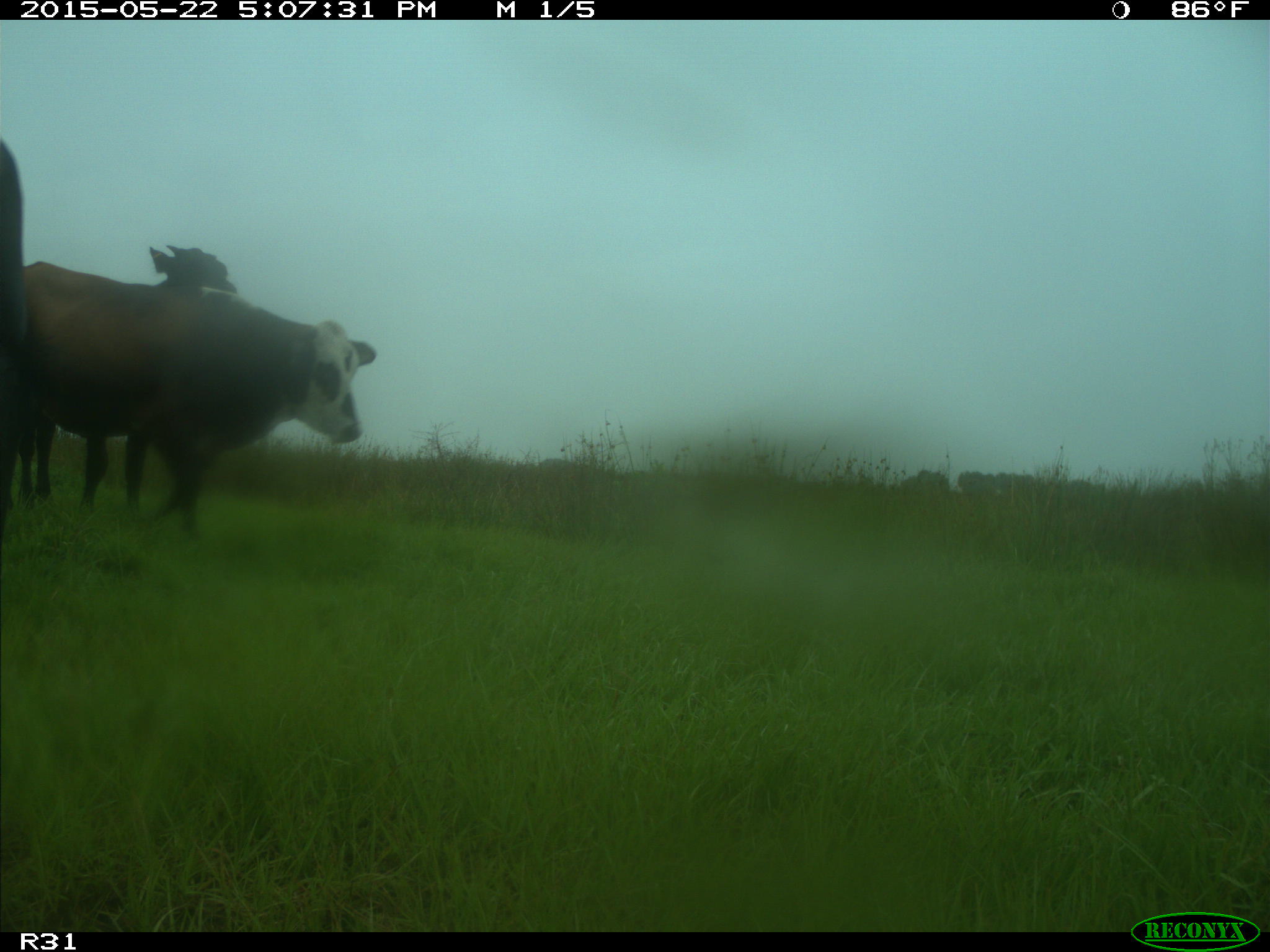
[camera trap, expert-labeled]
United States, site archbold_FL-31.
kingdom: Animalia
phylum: Chordata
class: Mammalia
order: Artiodactyla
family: Bovidae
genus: Bos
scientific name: Bos taurus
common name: domestic cow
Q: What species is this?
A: Bos taurus (domestic cow).